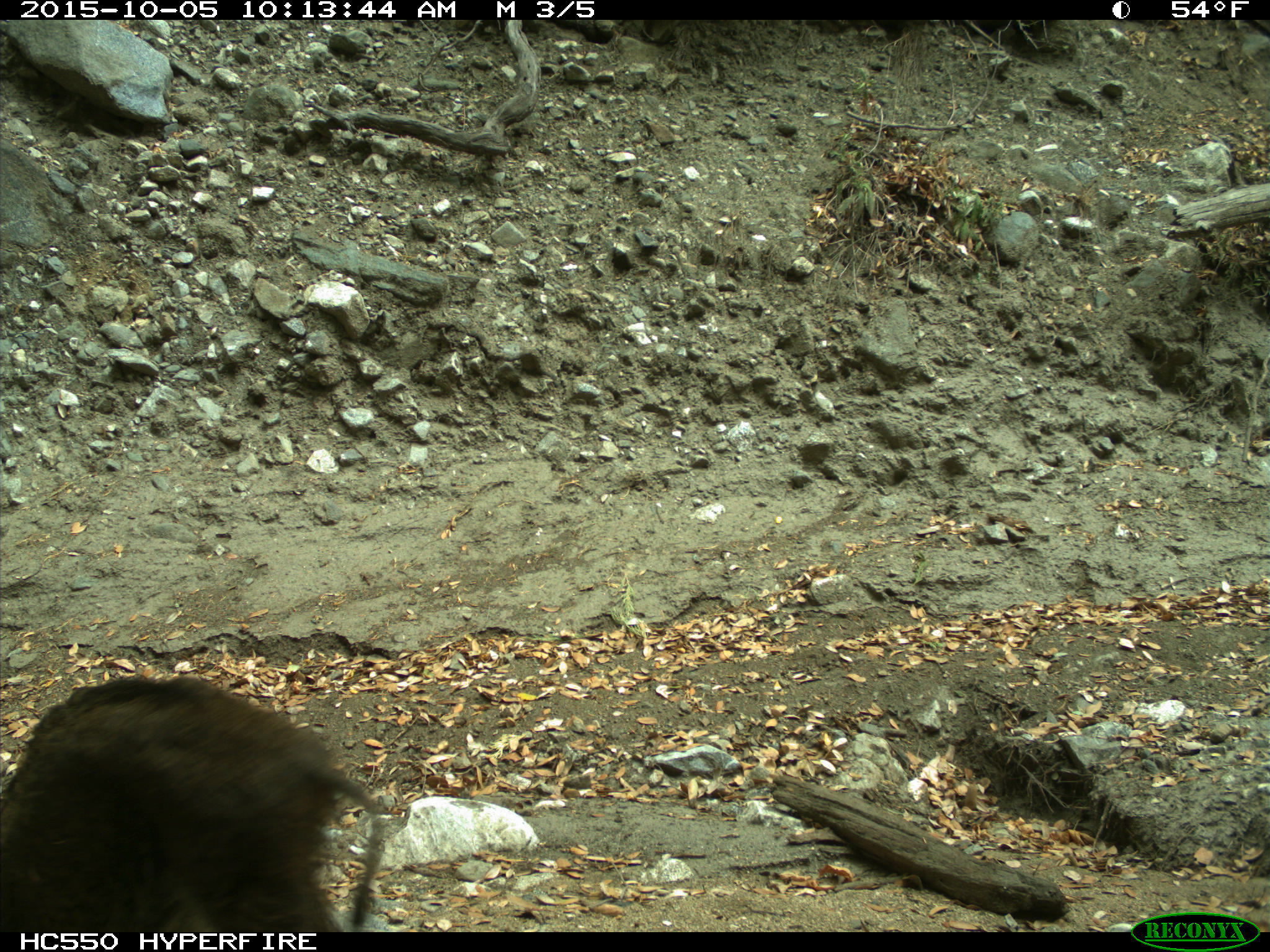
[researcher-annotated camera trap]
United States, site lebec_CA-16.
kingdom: Animalia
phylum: Chordata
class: Mammalia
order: Artiodactyla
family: Suidae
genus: Sus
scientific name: Sus scrofa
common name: wild boar